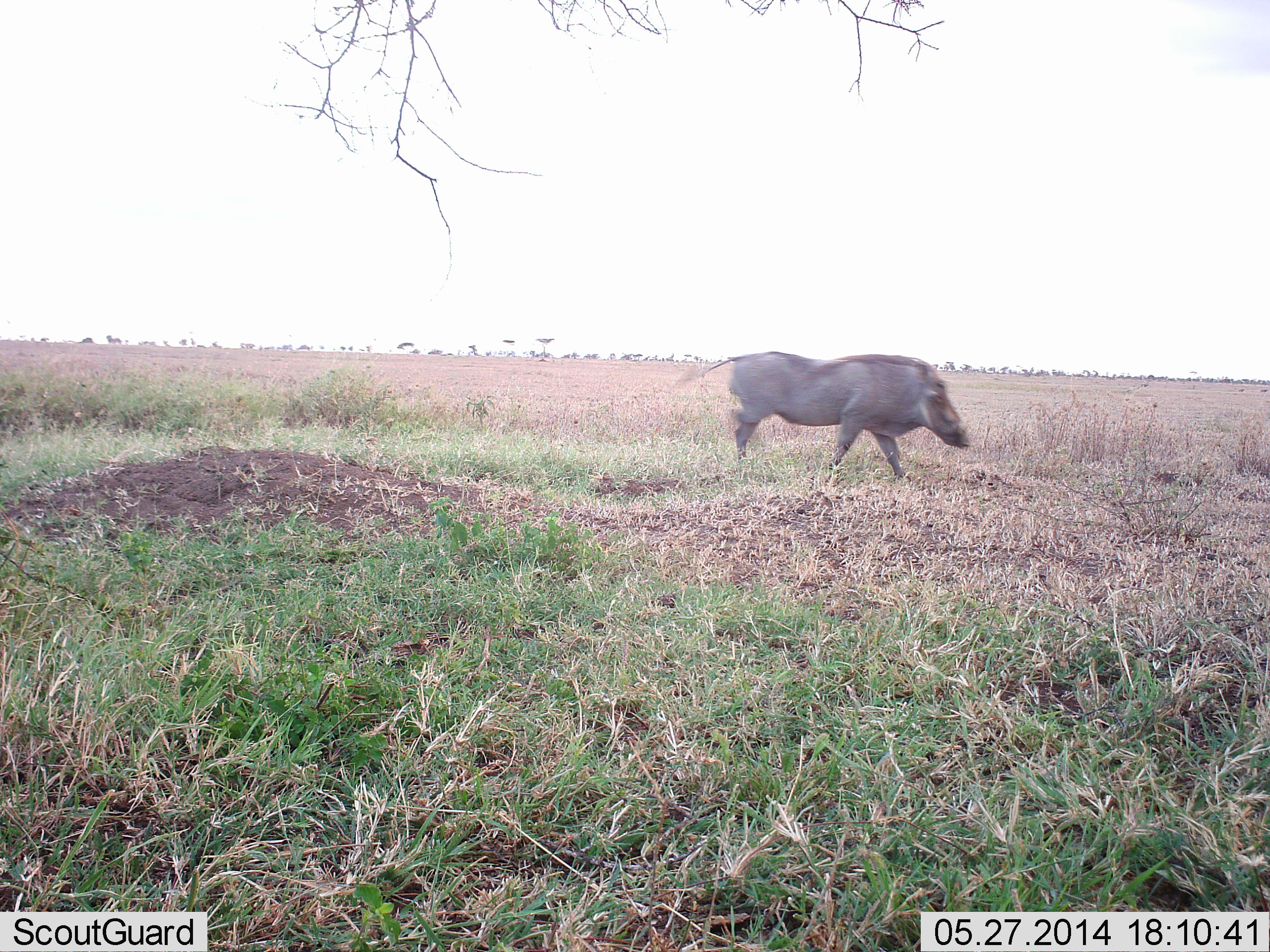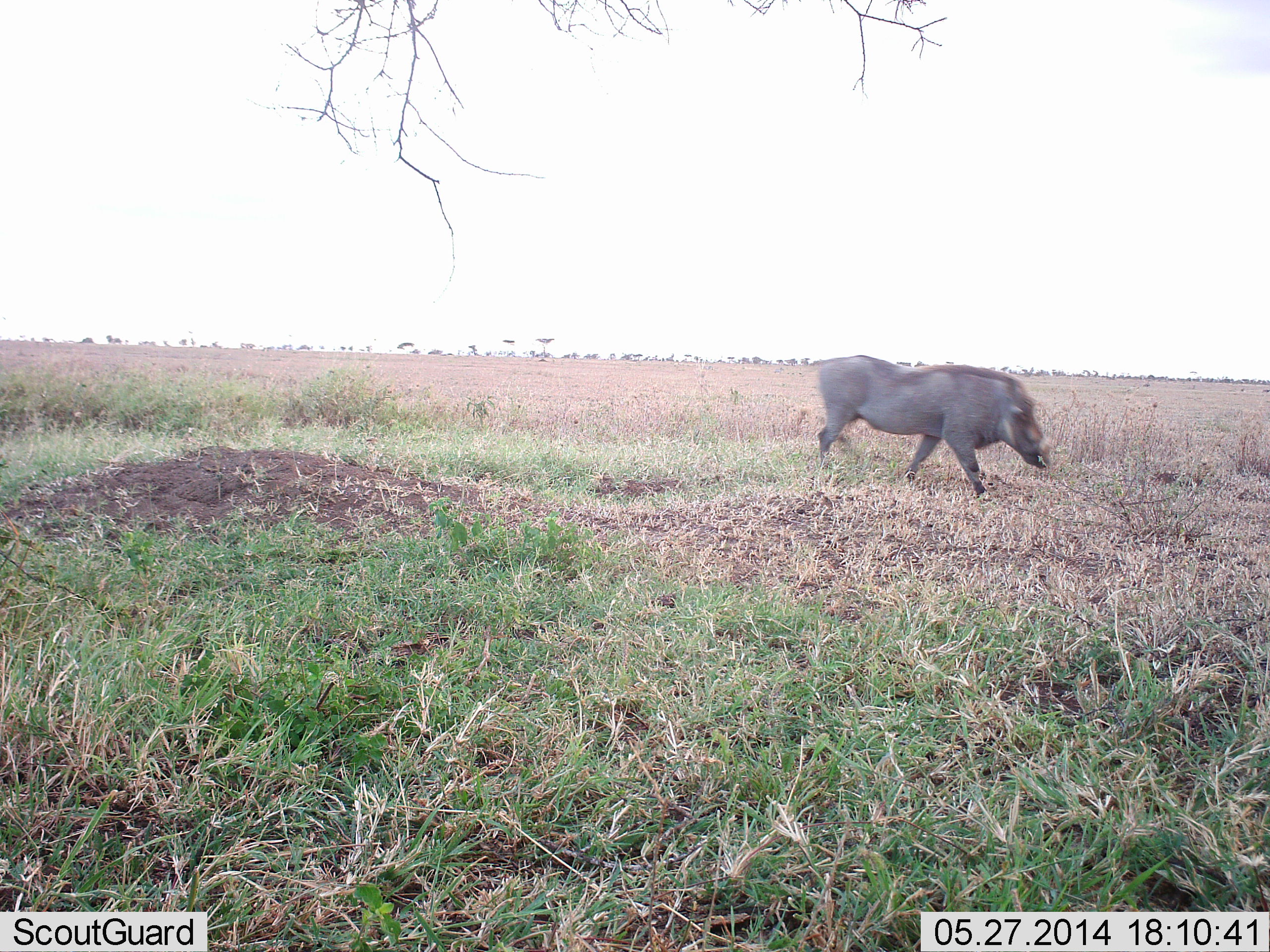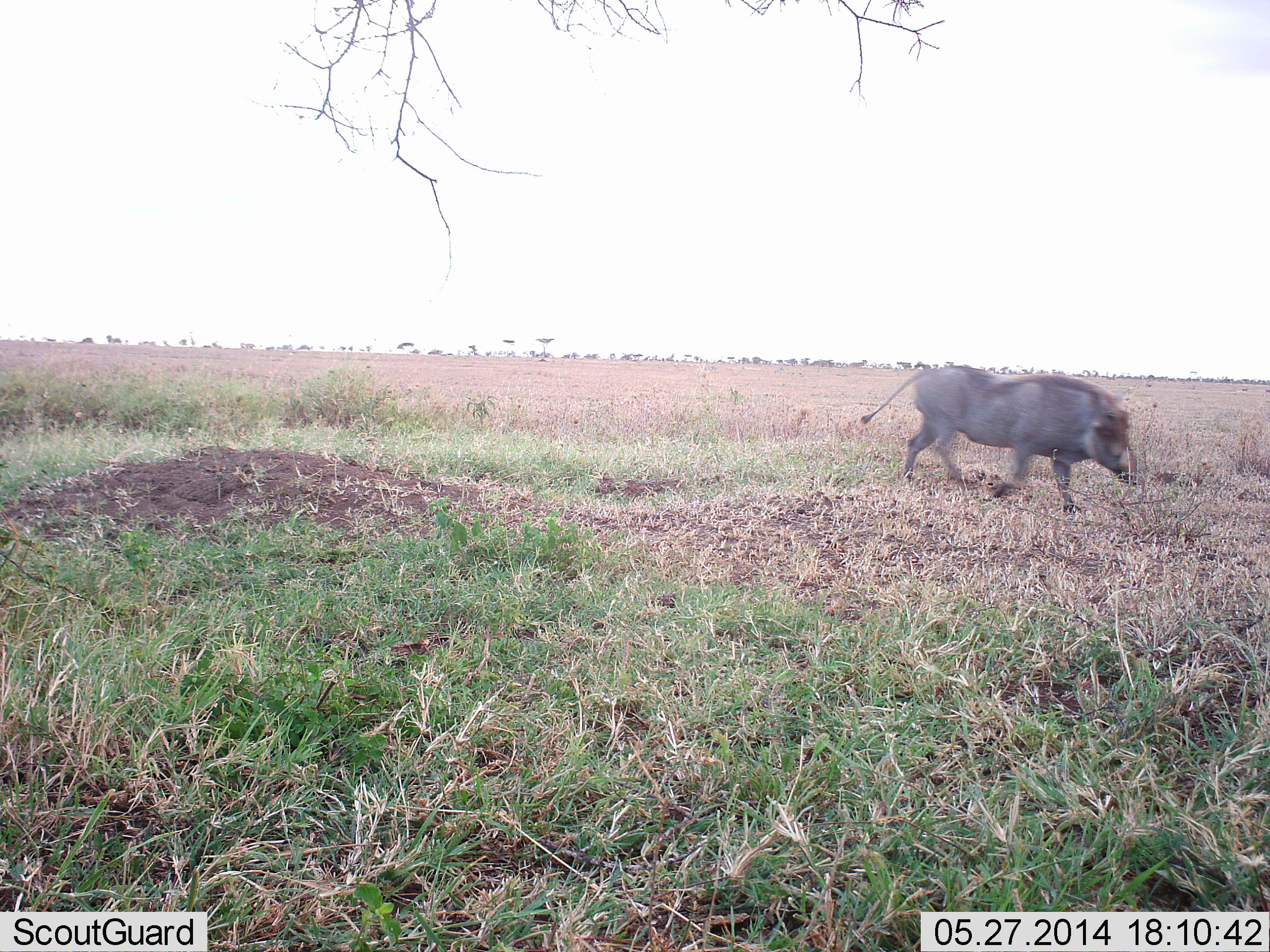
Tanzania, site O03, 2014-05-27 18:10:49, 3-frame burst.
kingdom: Animalia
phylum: Chordata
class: Mammalia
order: Artiodactyla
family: Suidae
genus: Phacochoerus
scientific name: Phacochoerus africanus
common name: warthog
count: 1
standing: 0%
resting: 0%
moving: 100%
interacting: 0%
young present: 0%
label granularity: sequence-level